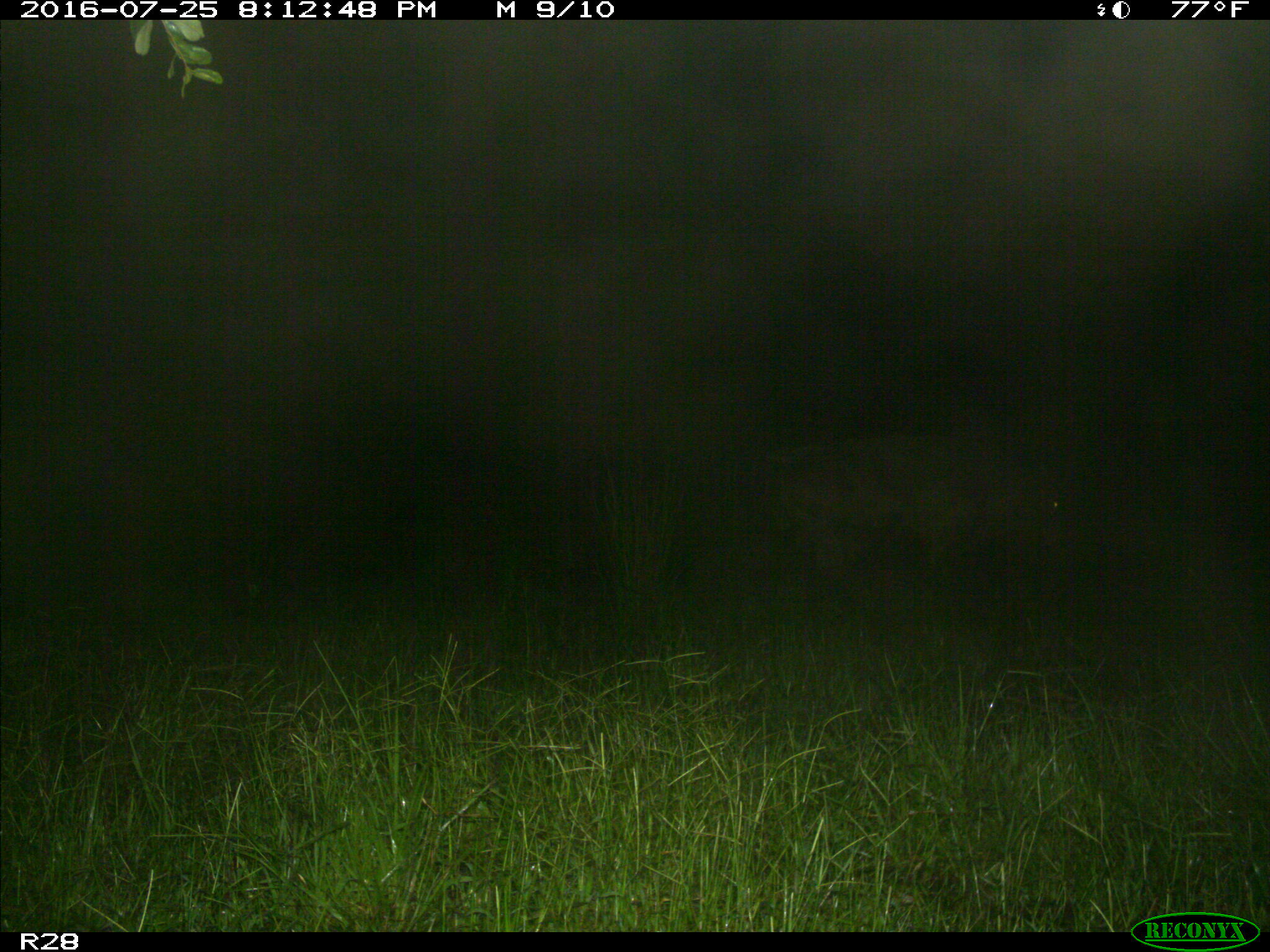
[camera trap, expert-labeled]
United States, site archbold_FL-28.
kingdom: Animalia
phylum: Chordata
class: Mammalia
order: Artiodactyla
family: Bovidae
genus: Bos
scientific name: Bos taurus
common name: domestic cow